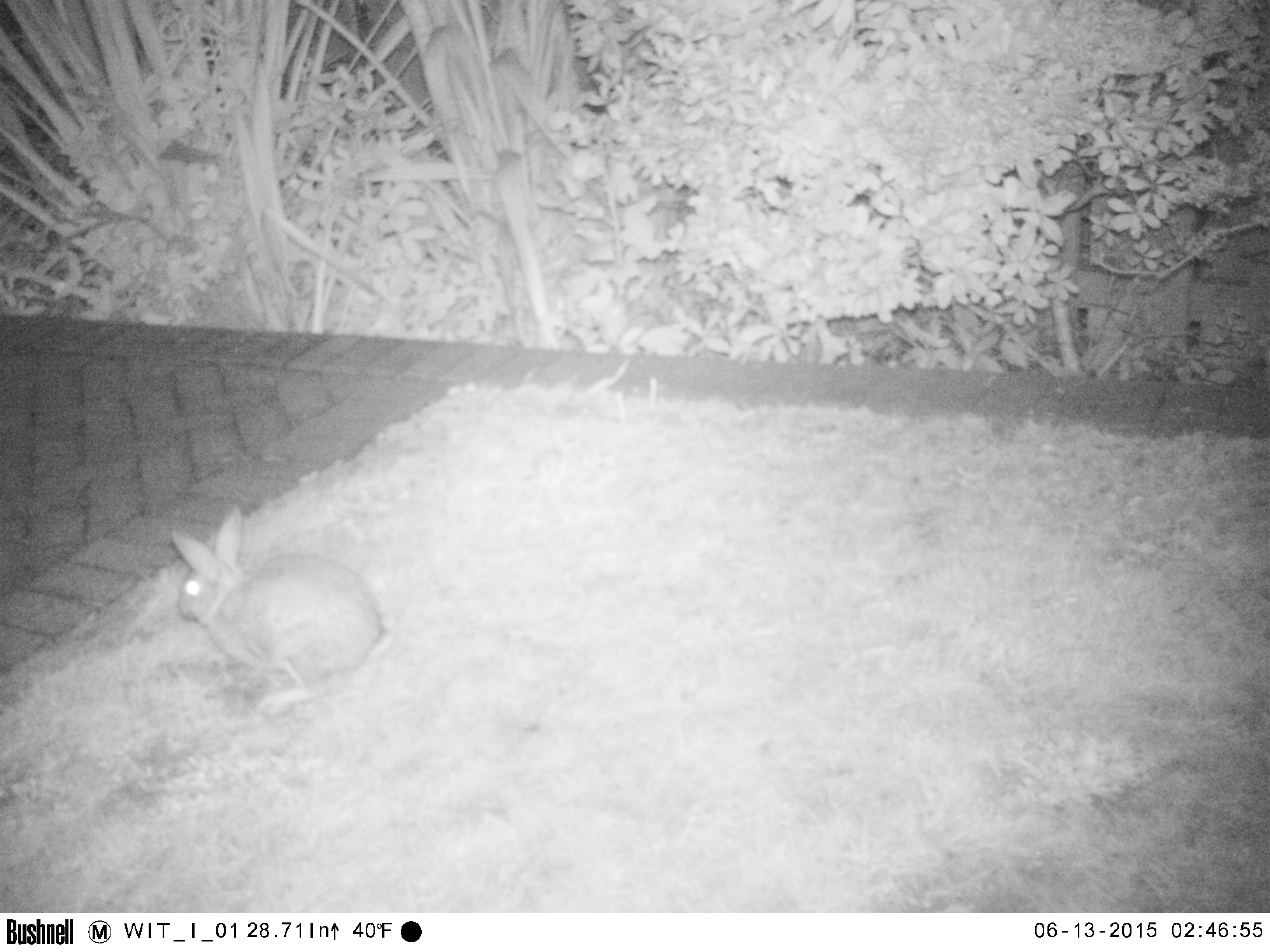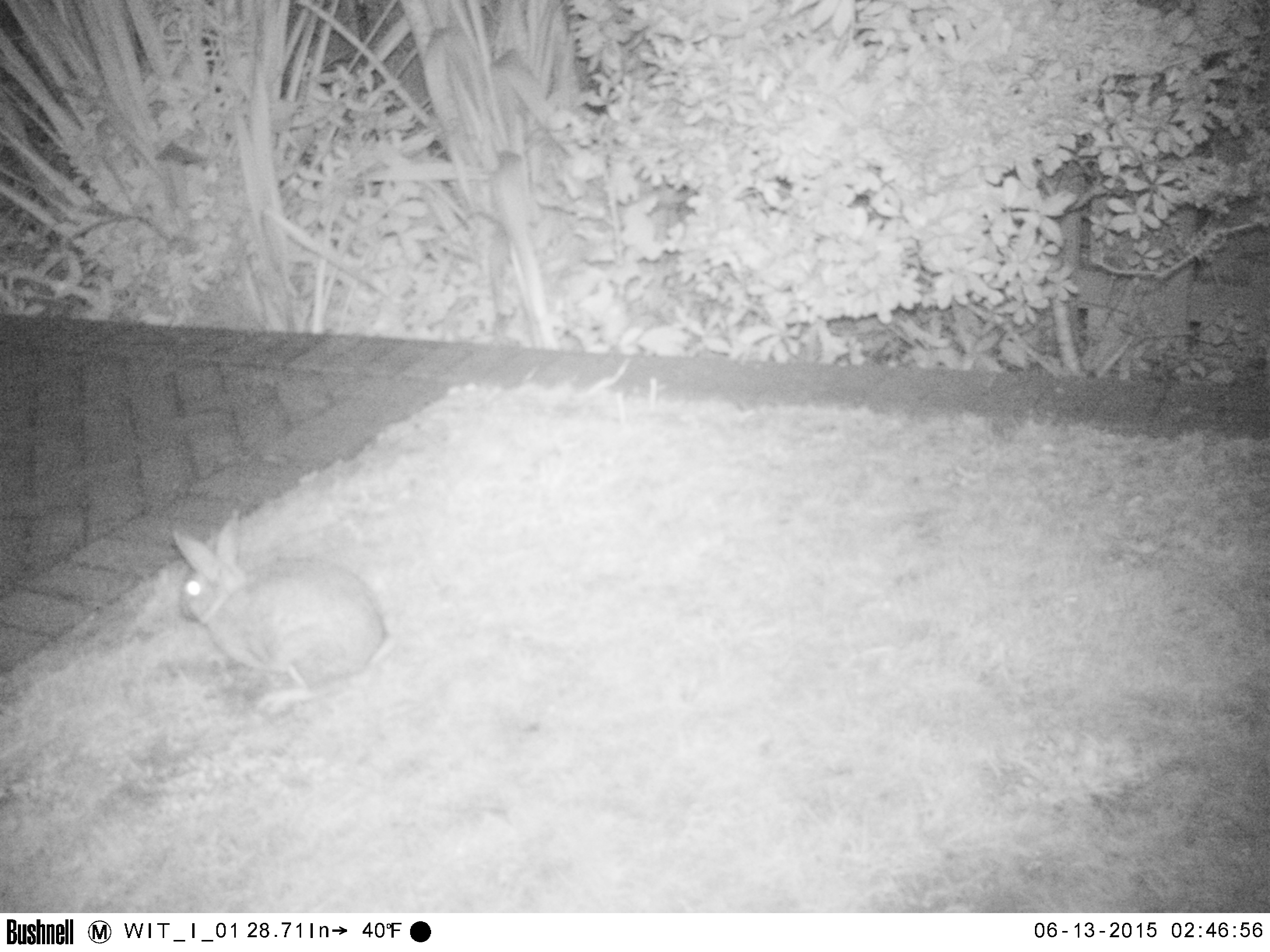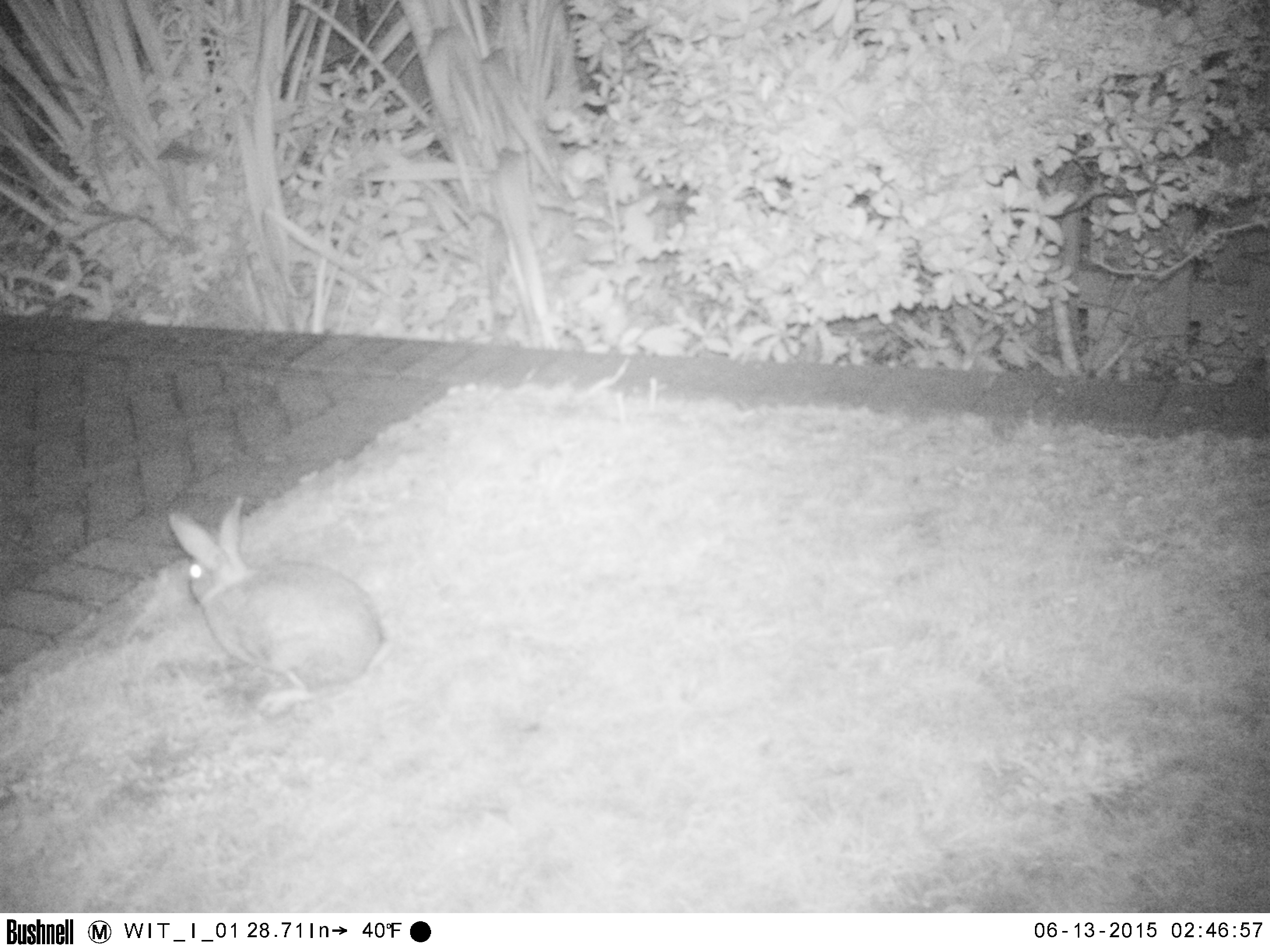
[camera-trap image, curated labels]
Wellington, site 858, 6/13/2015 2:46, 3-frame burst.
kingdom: Animalia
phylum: Chordata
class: Mammalia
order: Lagomorpha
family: Leporidae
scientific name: Leporidae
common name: rabbit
Rabbit (Leporidae).